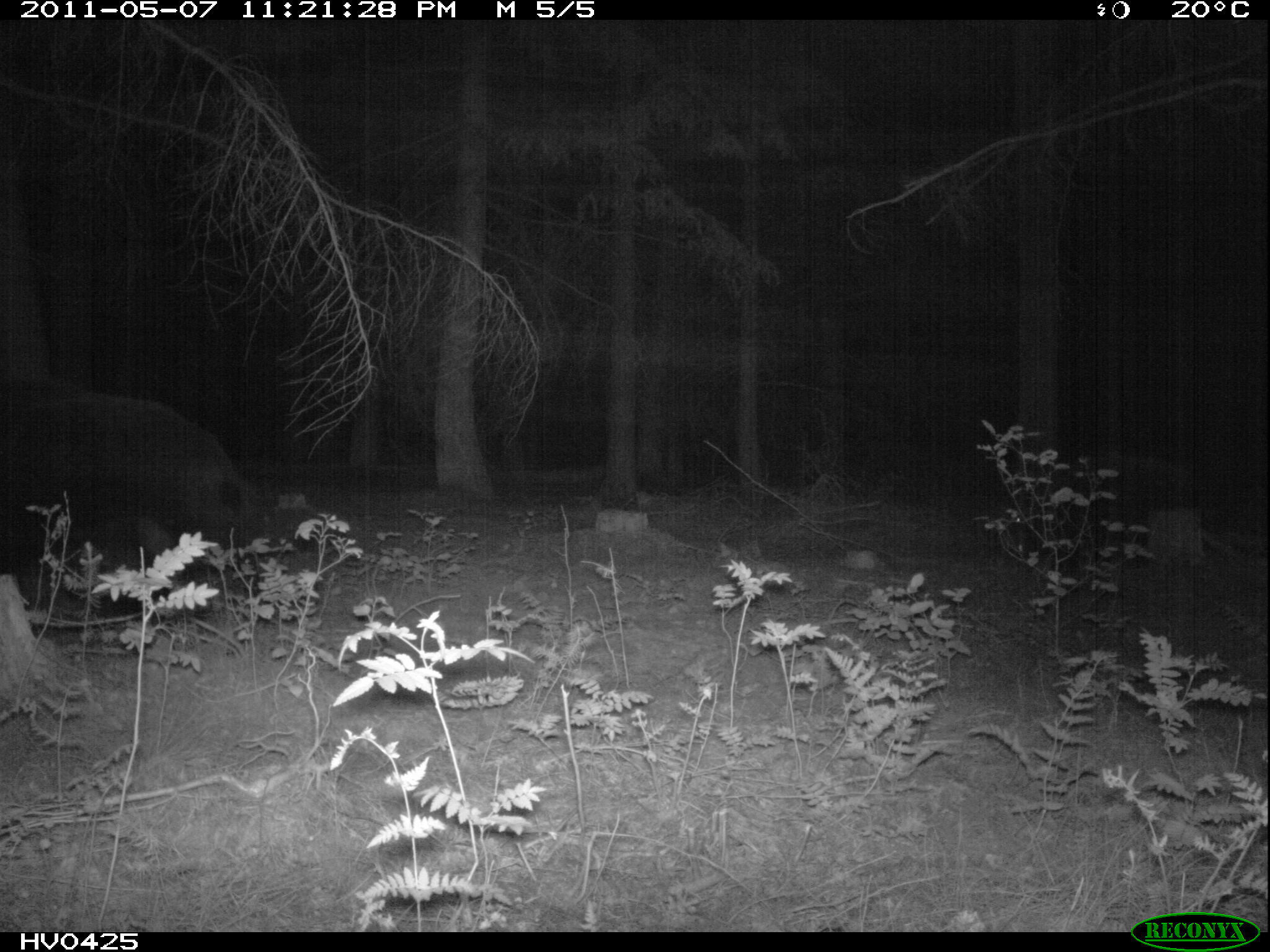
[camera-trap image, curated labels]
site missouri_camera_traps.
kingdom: Animalia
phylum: Chordata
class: Mammalia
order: Artiodactyla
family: Suidae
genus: Sus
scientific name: Sus scrofa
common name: wild boar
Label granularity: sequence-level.